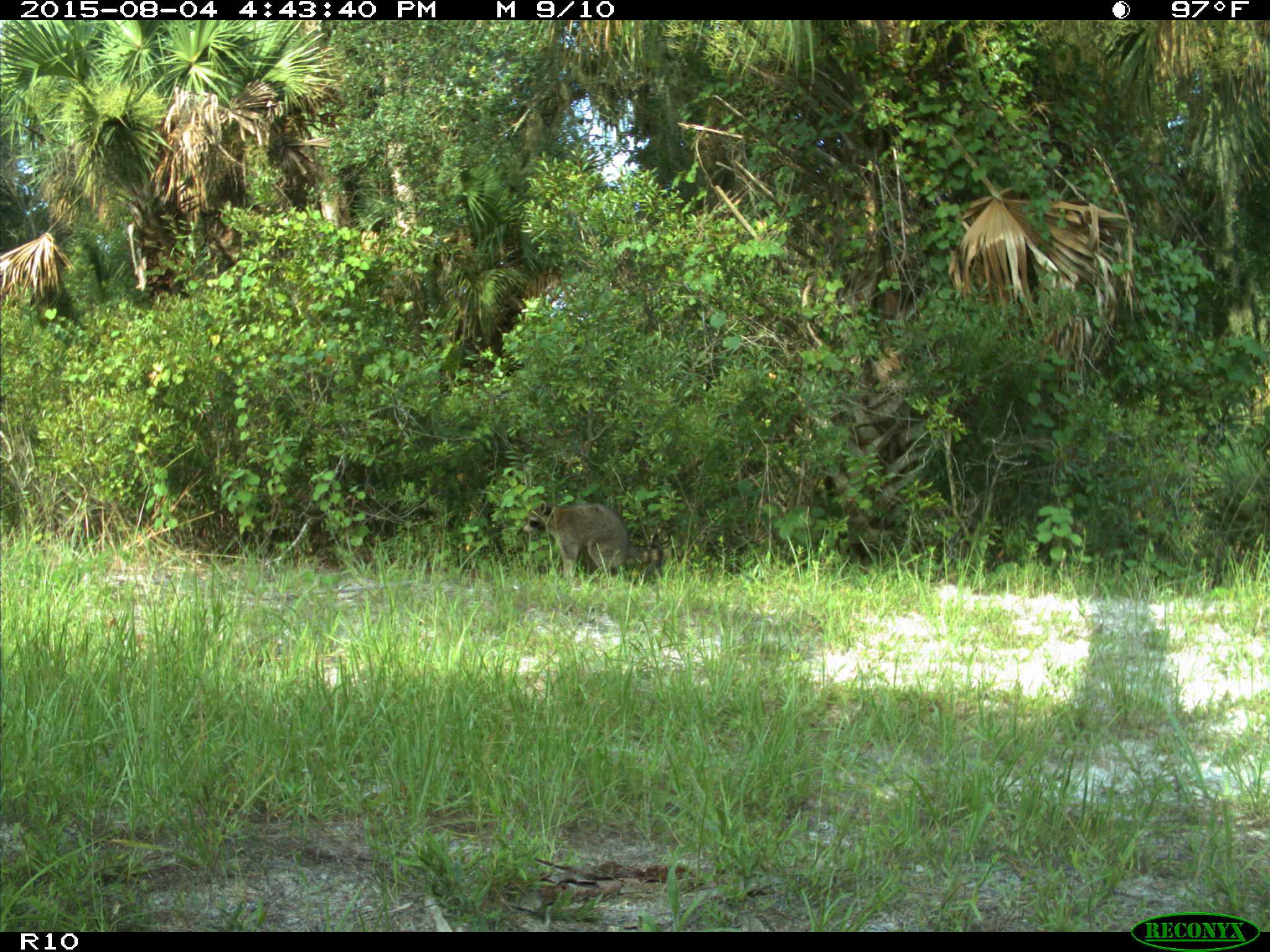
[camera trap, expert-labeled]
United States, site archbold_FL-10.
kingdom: Animalia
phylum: Chordata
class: Mammalia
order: Carnivora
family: Procyonidae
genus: Procyon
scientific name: Procyon lotor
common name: common raccoon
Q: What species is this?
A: Procyon lotor (common raccoon).